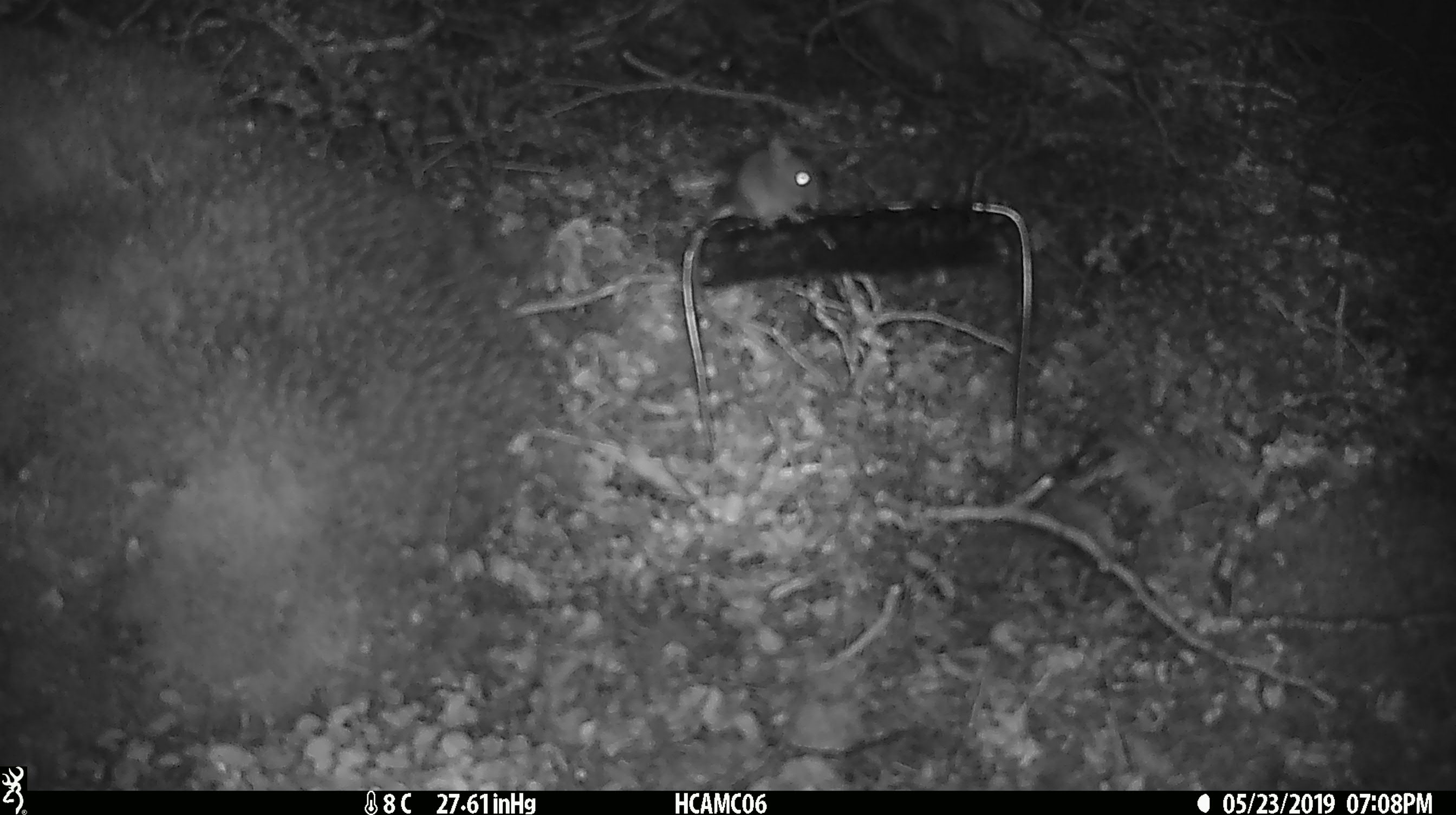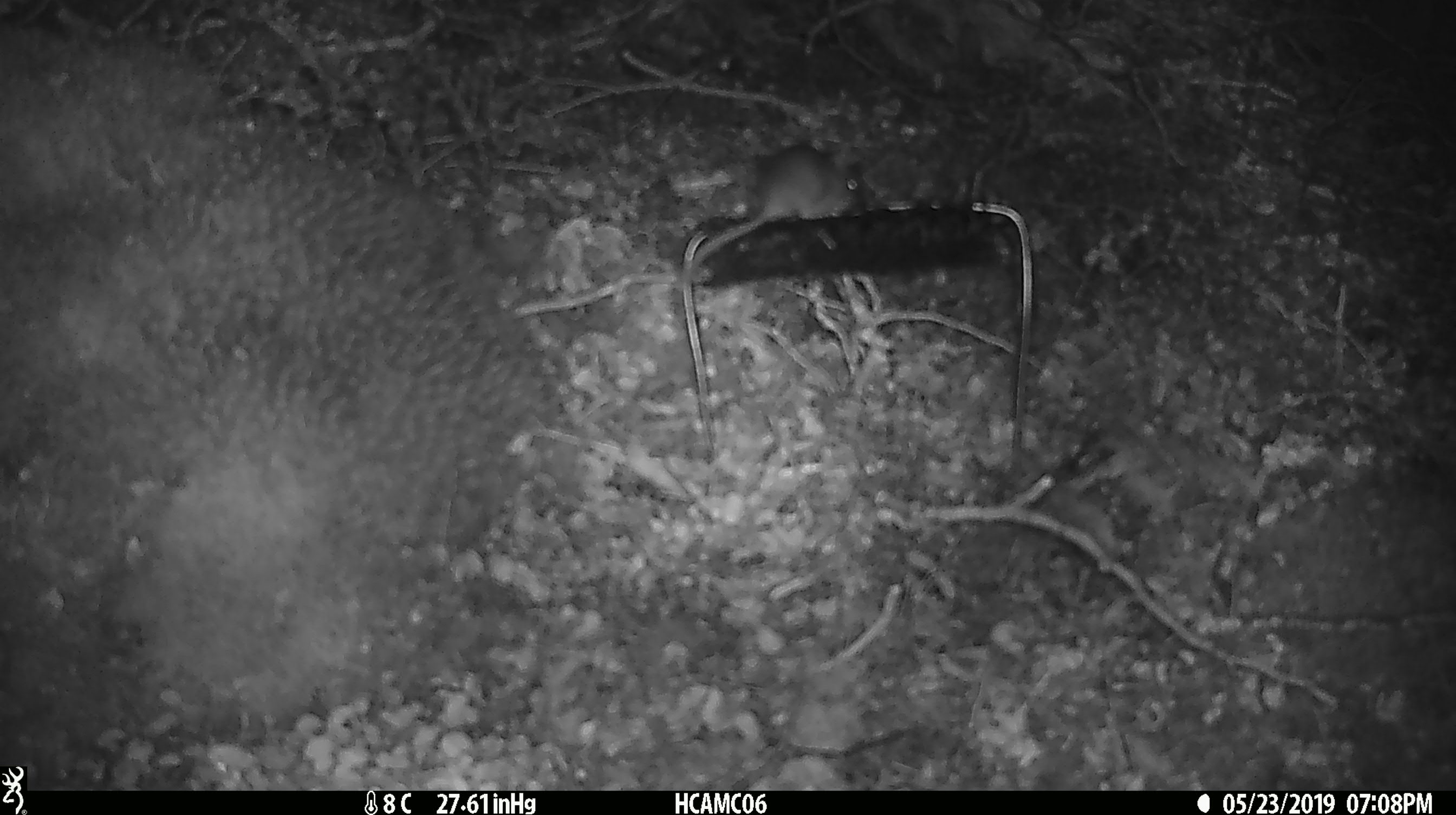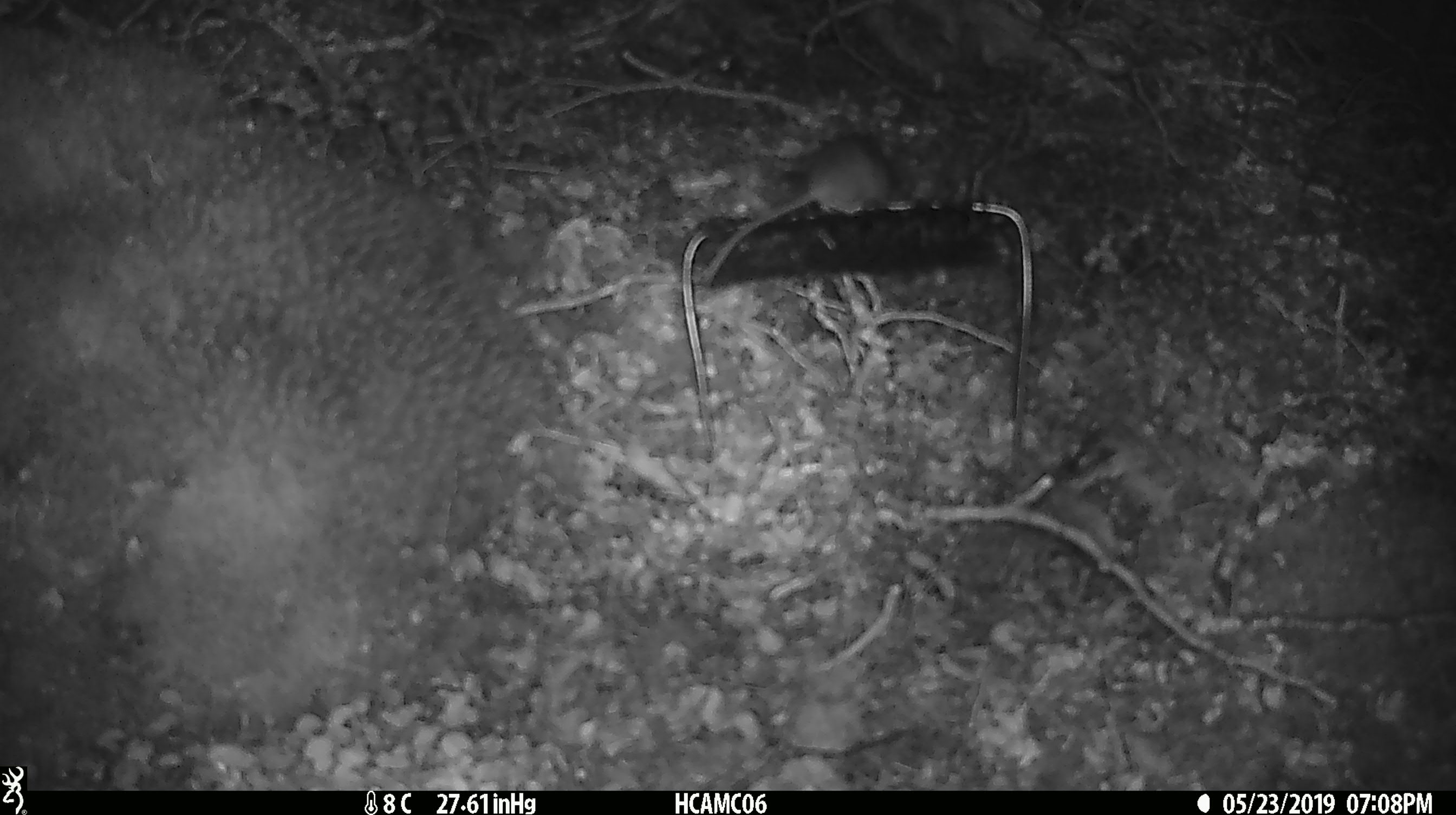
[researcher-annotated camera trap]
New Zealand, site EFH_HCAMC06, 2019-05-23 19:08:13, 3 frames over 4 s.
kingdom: Animalia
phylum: Chordata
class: Mammalia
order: Rodentia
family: Muridae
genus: Mus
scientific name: Mus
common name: mouse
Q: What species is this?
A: Mouse (Mus).